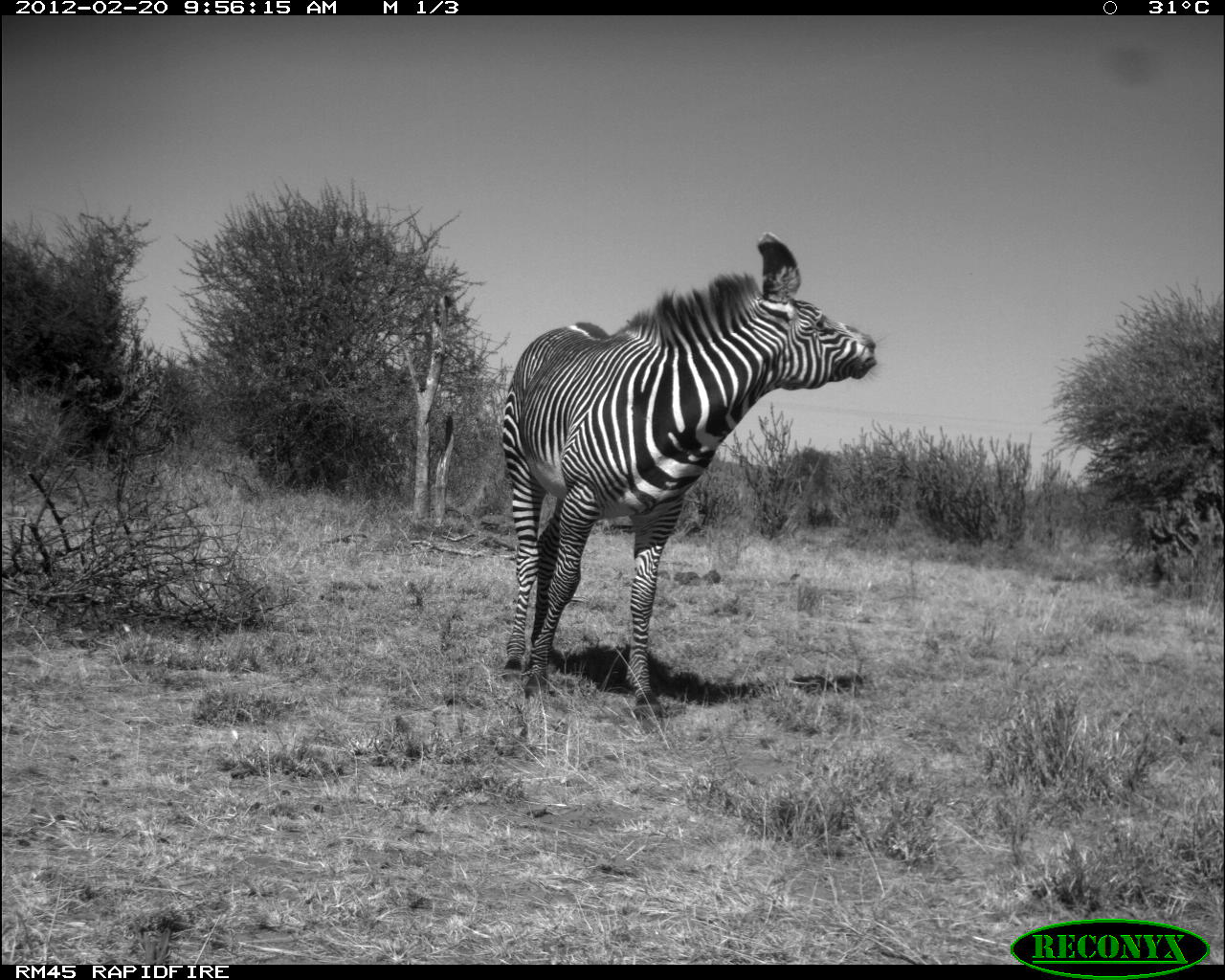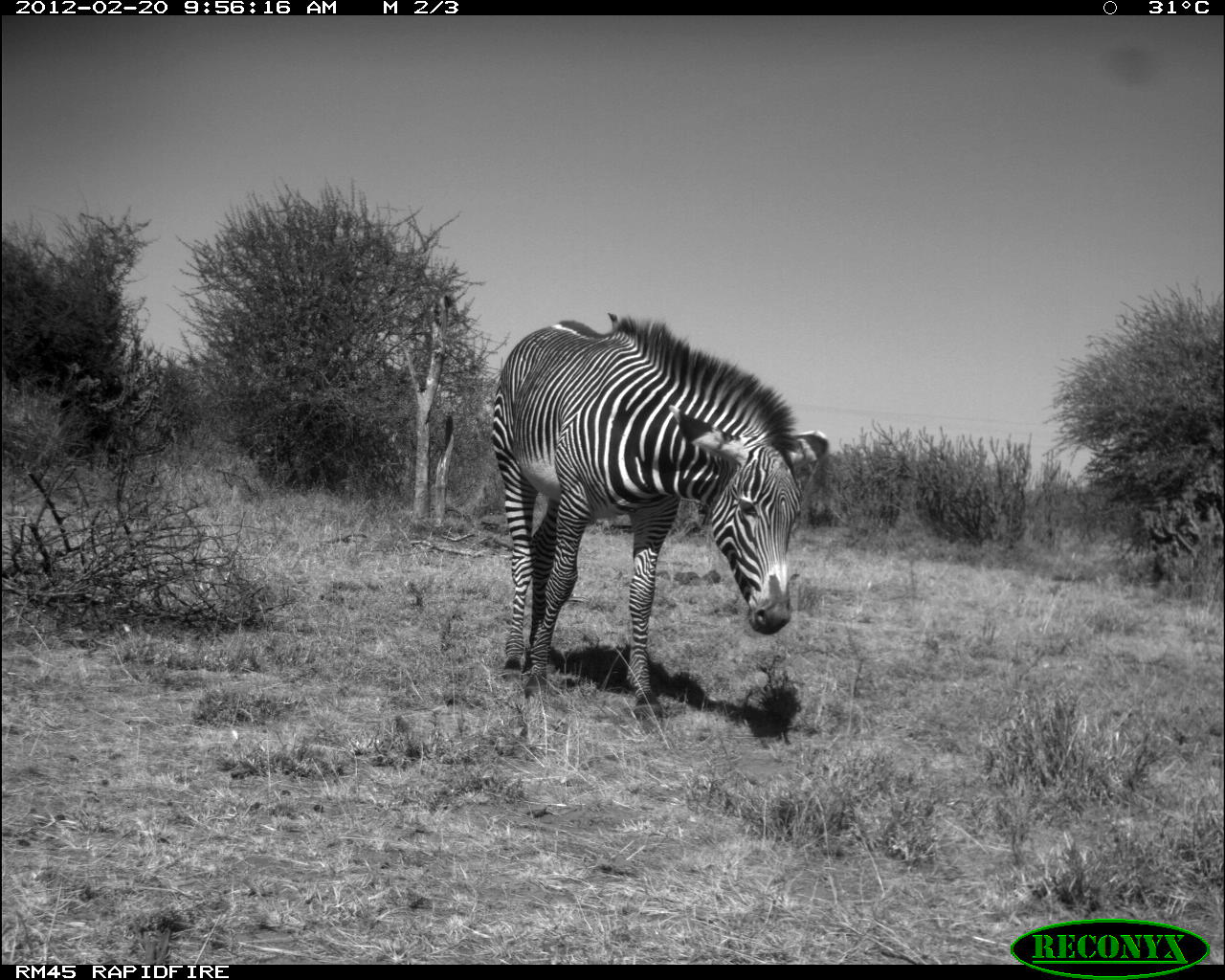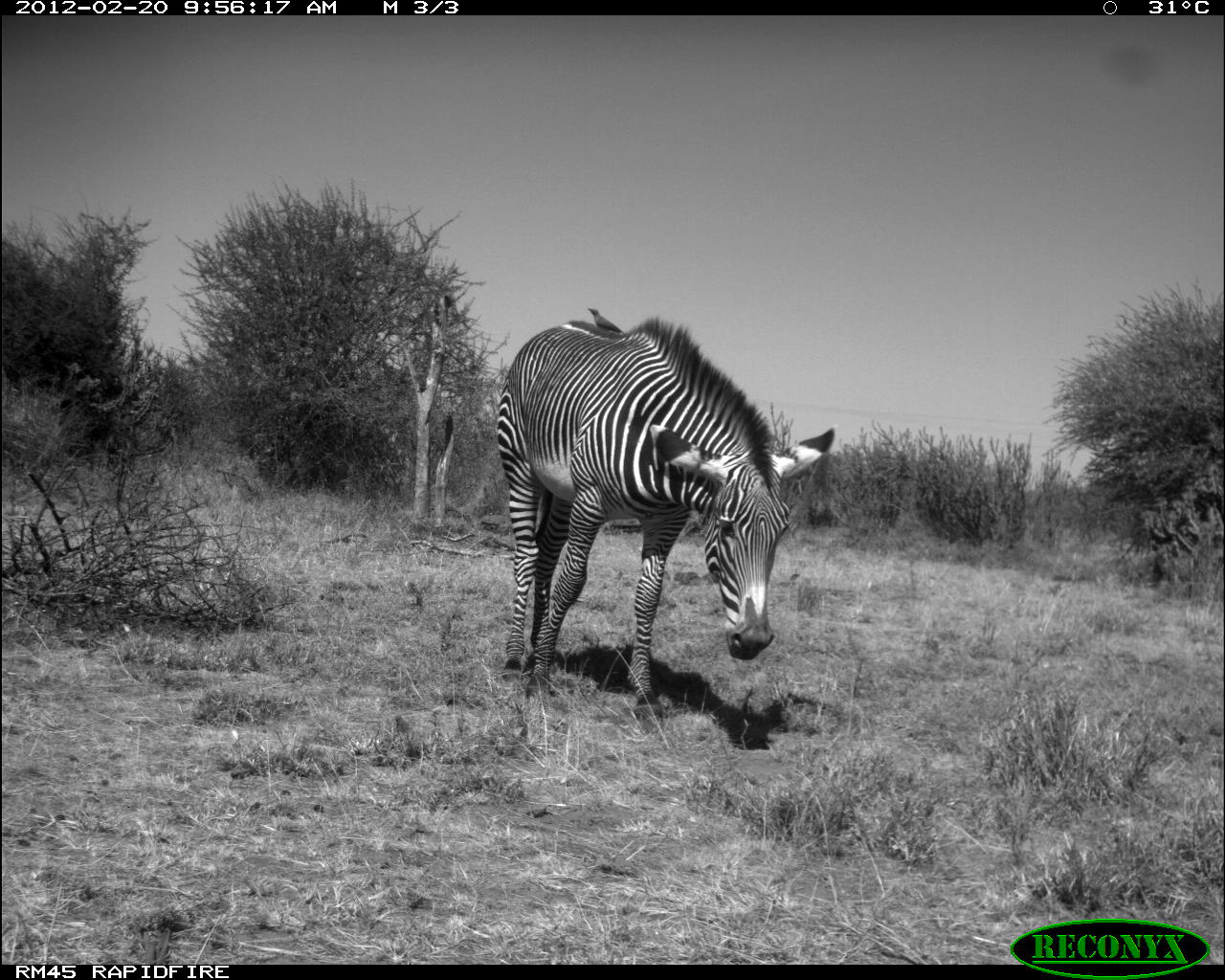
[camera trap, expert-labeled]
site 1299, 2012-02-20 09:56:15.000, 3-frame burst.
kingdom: Animalia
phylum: Chordata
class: Mammalia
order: Perissodactyla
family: Equidae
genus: Equus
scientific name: Equus grevyi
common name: grévy's zebra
Equus grevyi (grévy's zebra), count 1.